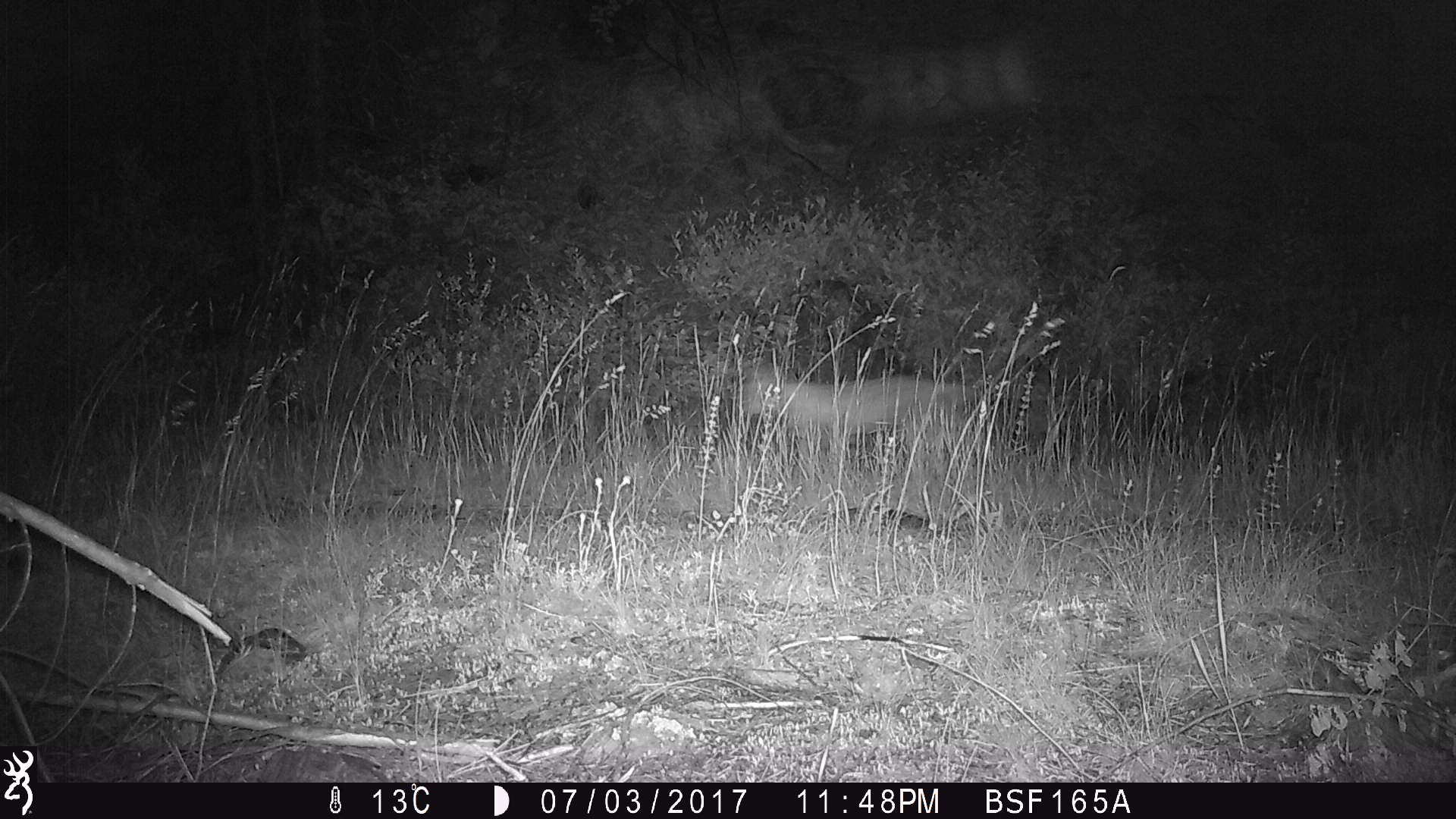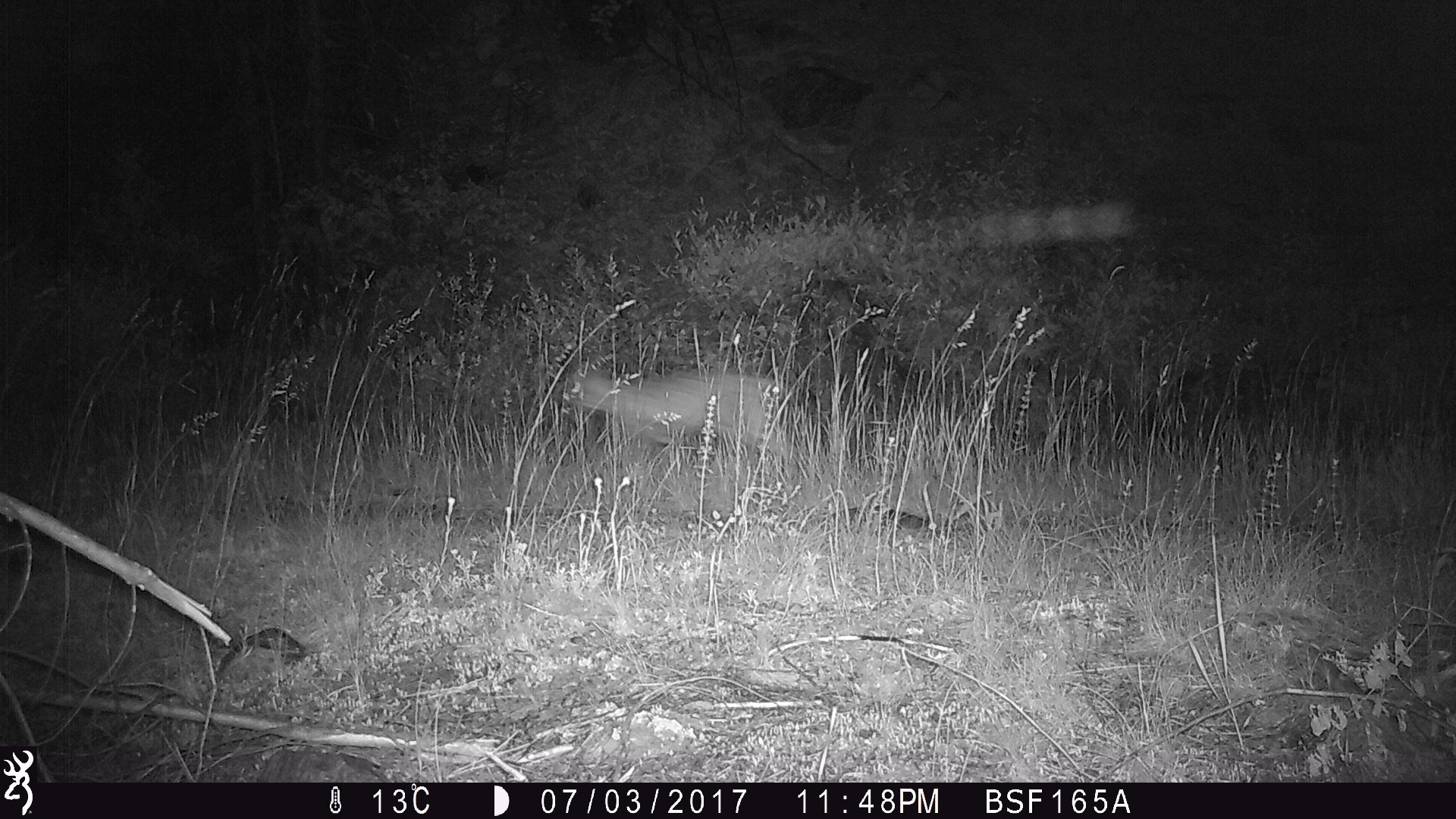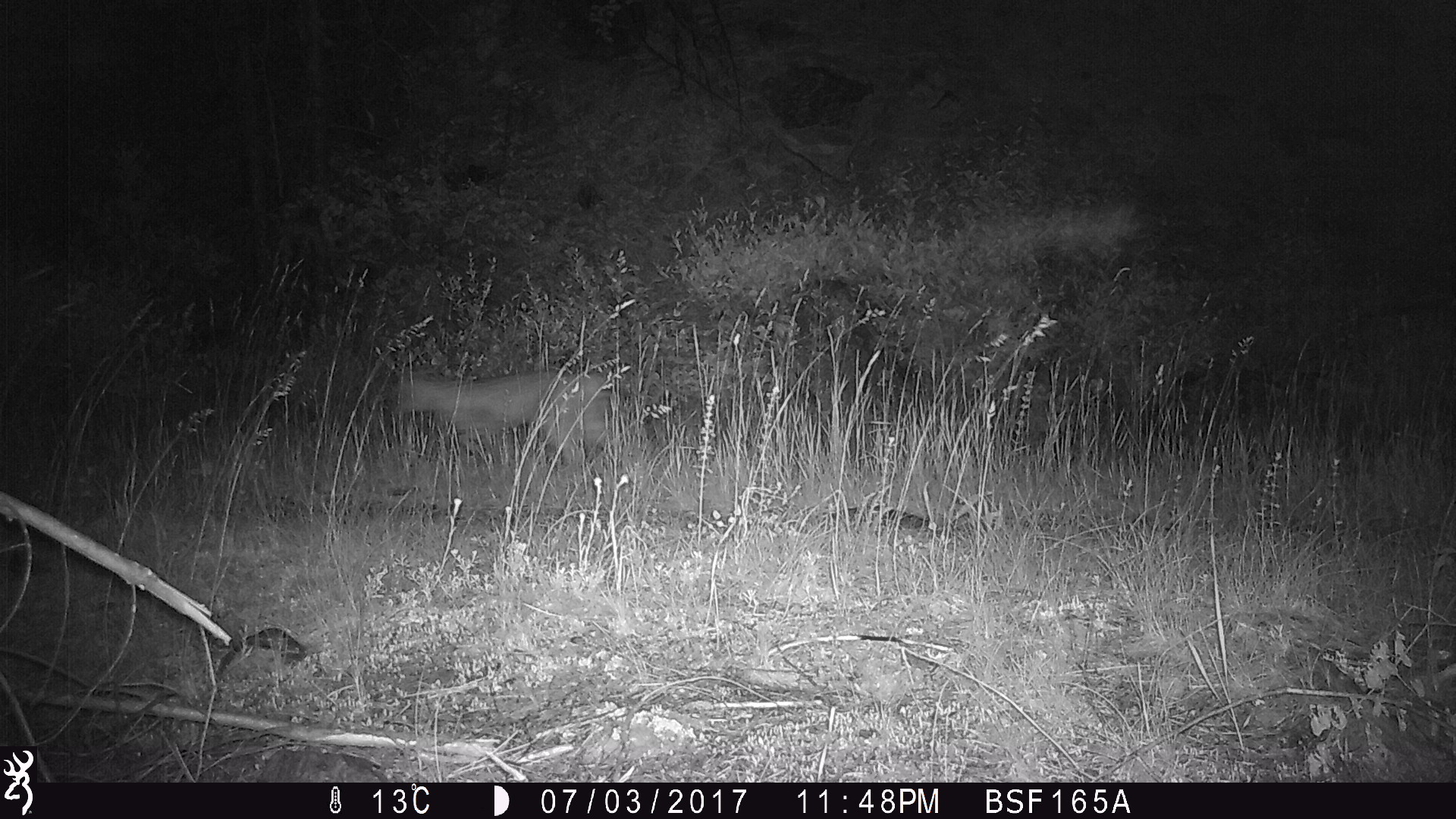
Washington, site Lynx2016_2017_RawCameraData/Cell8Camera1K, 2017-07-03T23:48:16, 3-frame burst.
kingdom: Animalia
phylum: Chordata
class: Mammalia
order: Carnivora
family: Felidae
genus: Lynx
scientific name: Lynx rufus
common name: bobcat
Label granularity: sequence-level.